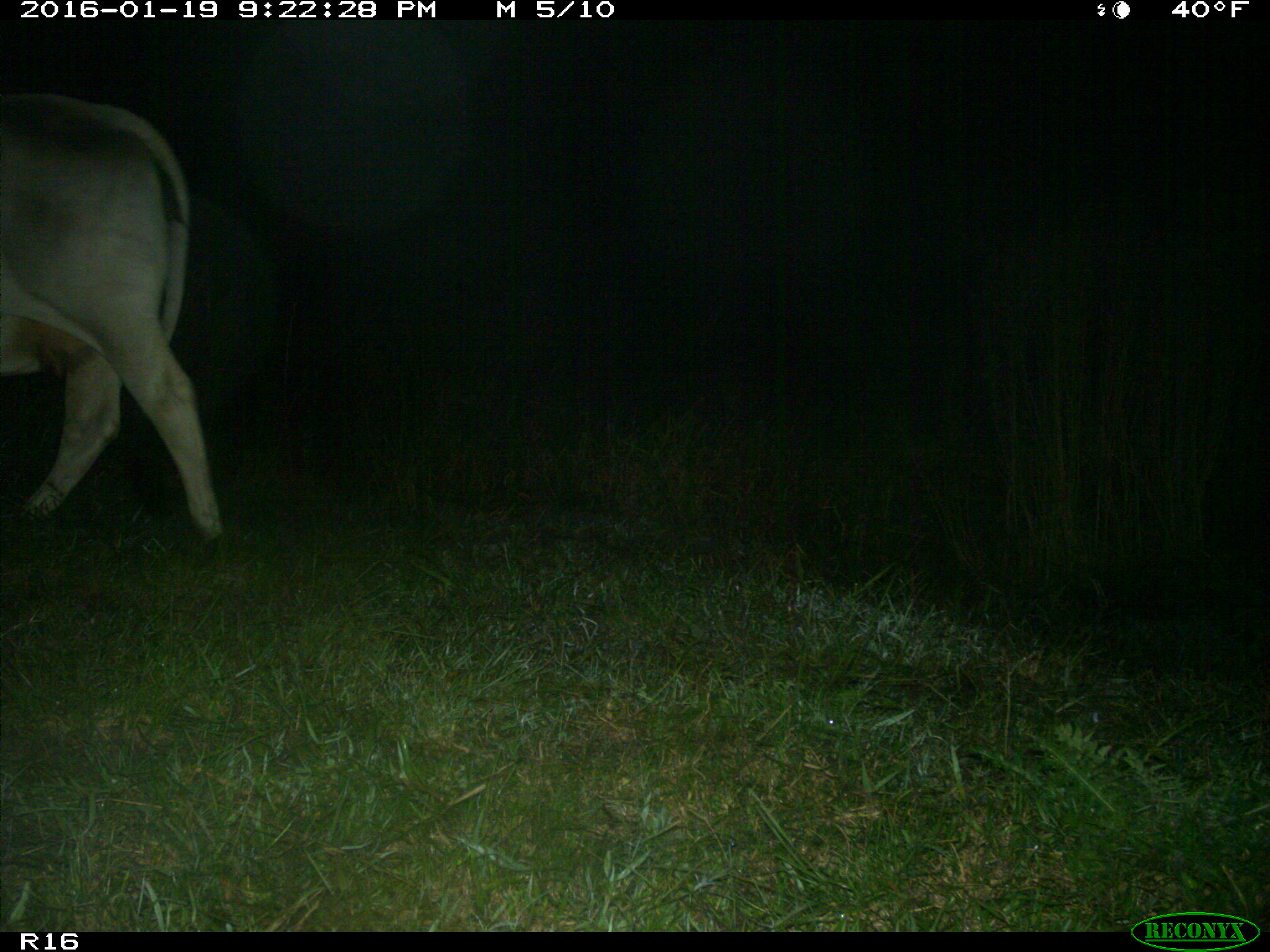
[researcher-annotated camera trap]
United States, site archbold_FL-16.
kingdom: Animalia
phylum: Chordata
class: Mammalia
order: Artiodactyla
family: Bovidae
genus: Bos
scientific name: Bos taurus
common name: domestic cow